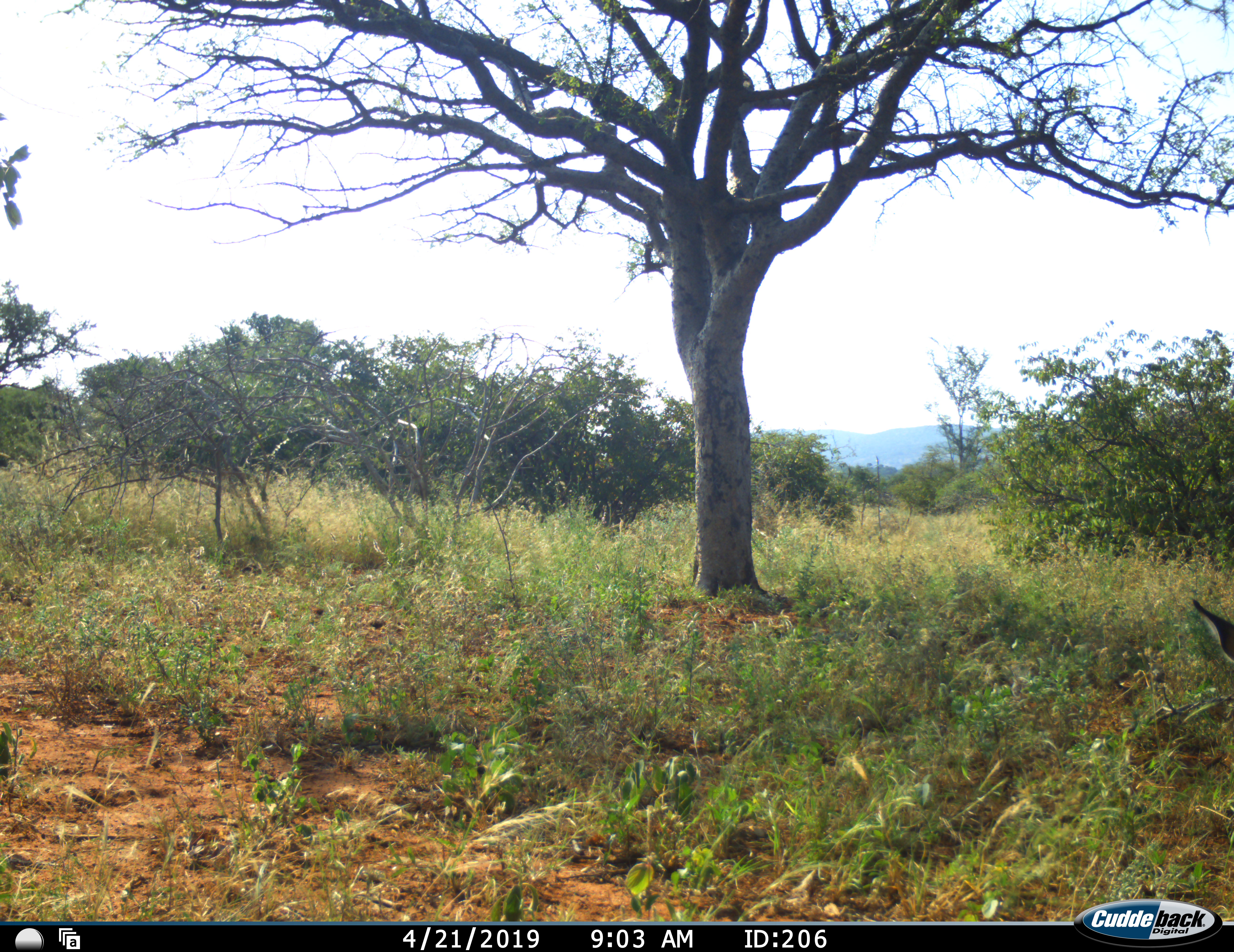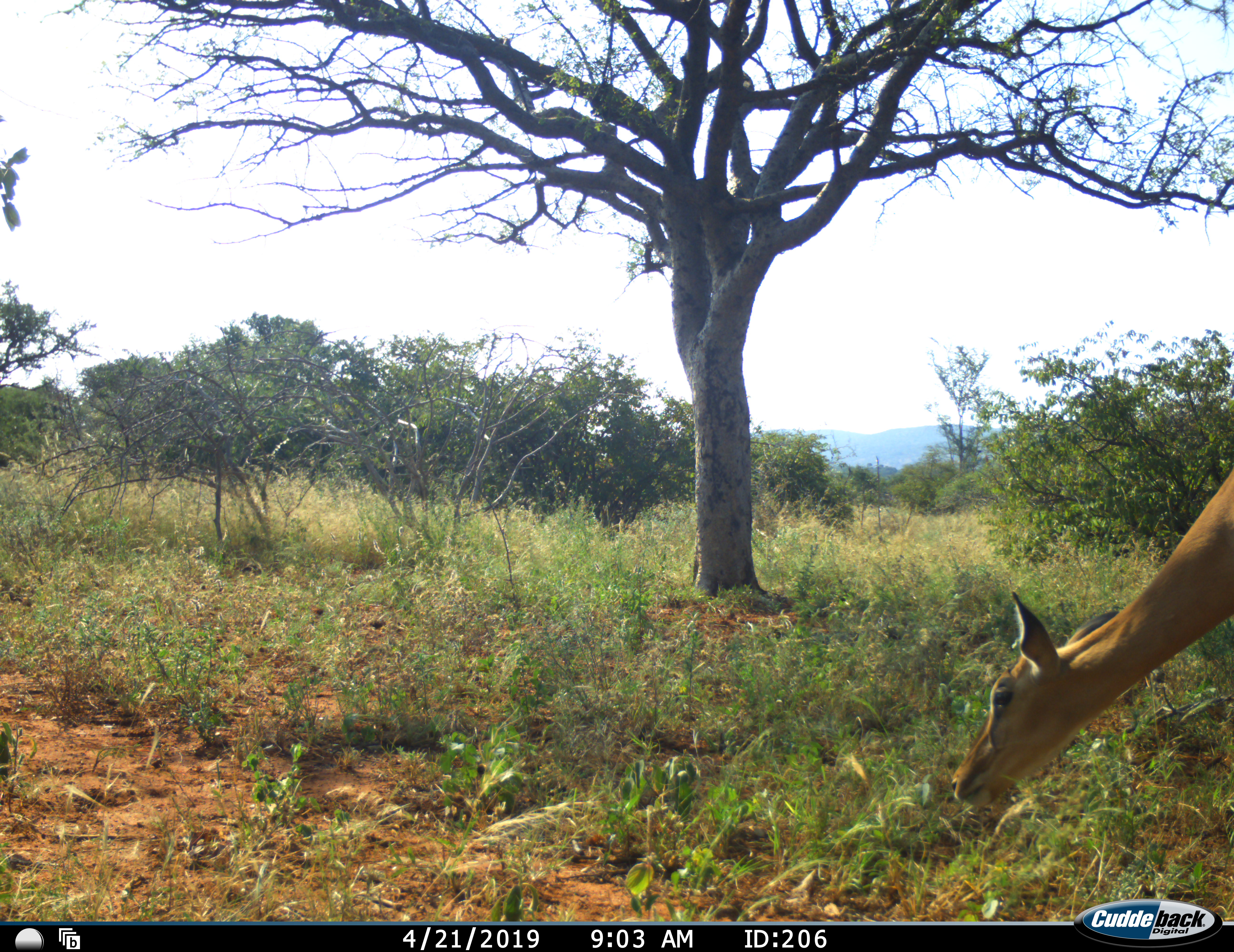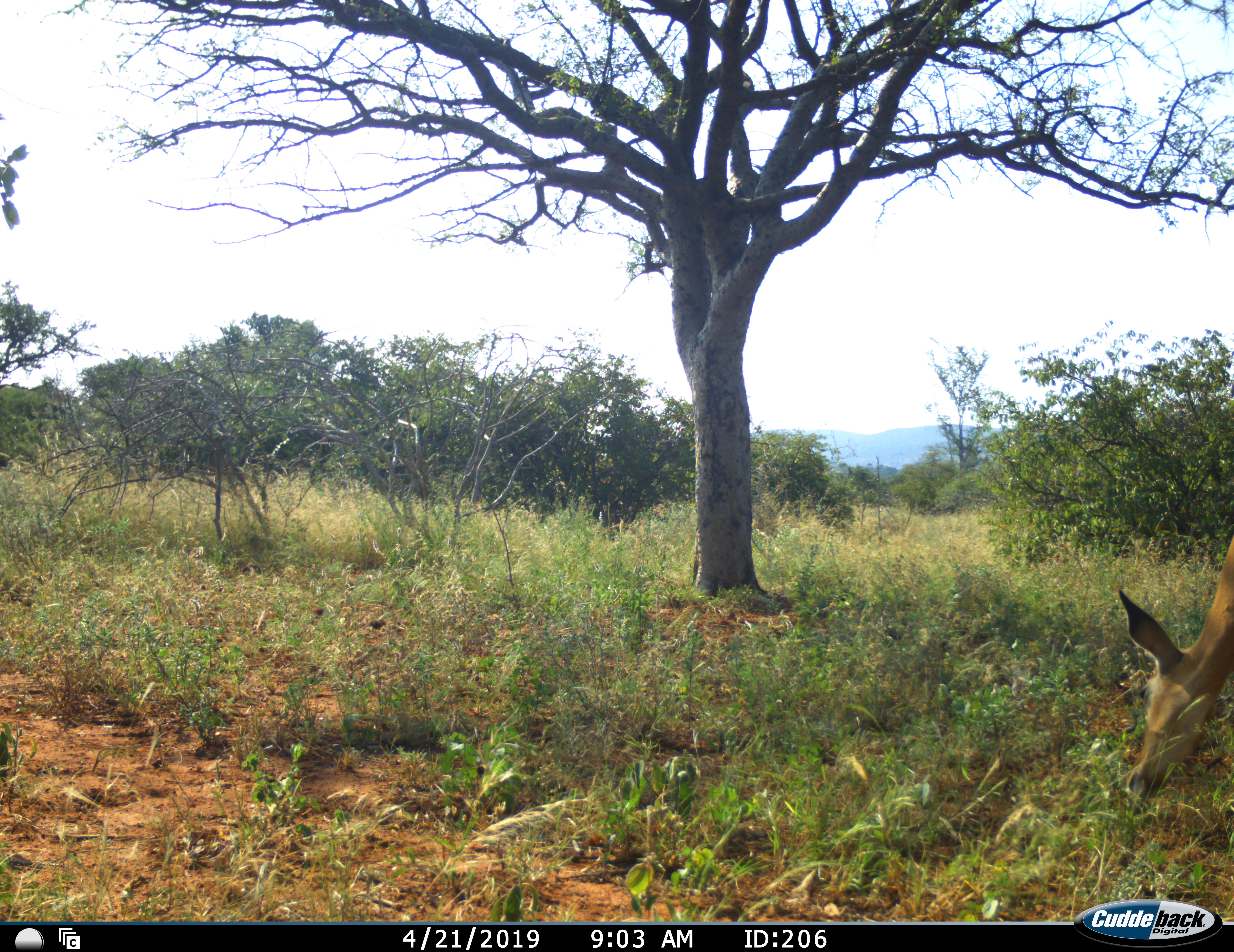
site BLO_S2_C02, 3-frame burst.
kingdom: Animalia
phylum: Chordata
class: Mammalia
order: Artiodactyla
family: Bovidae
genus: Aepyceros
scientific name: Aepyceros melampus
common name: impala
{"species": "impala (Aepyceros melampus)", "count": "1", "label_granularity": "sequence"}